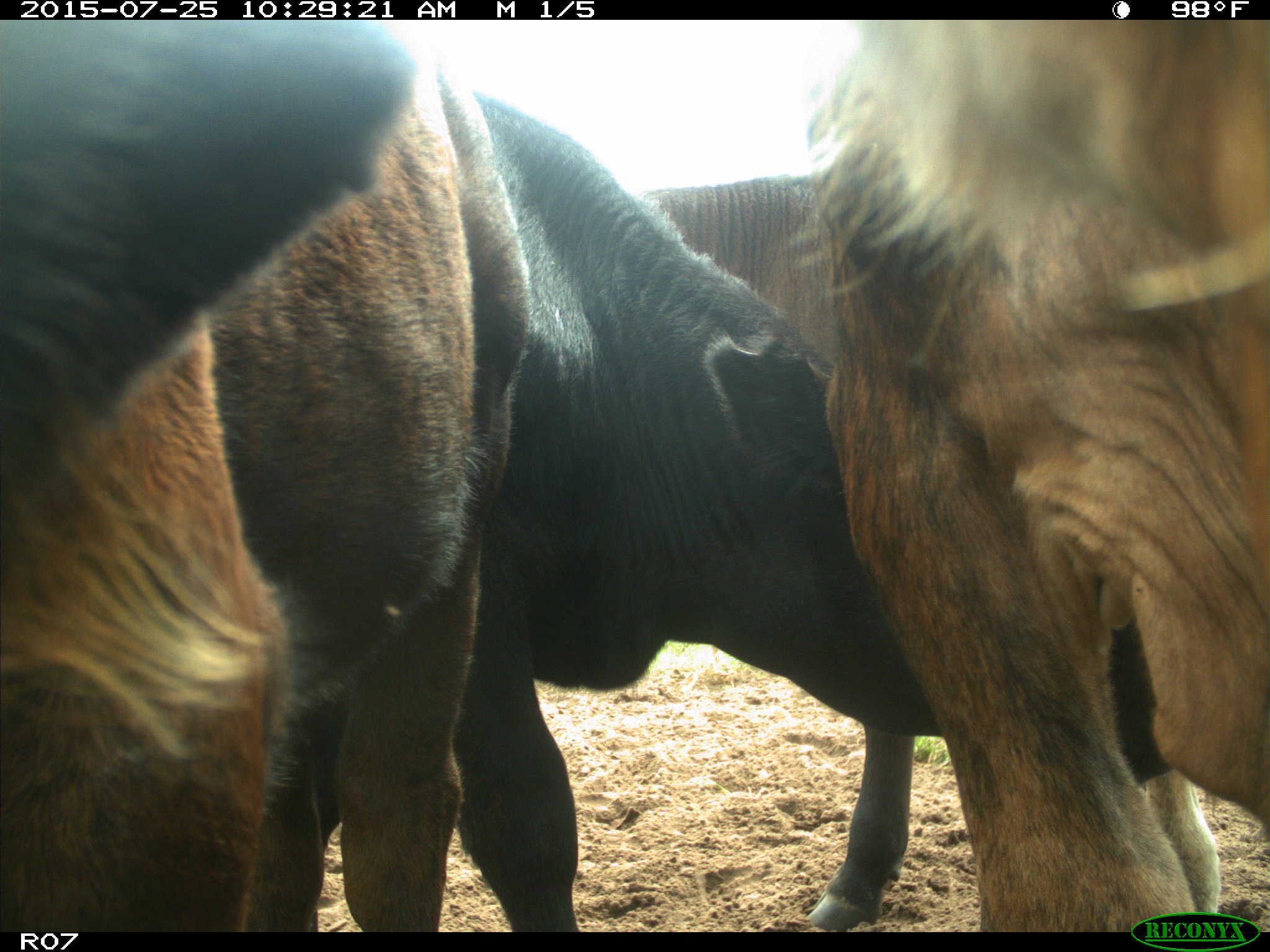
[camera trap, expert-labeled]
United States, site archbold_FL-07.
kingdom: Animalia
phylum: Chordata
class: Mammalia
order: Artiodactyla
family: Bovidae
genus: Bos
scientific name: Bos taurus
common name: domestic cow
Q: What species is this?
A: Bos taurus (domestic cow).